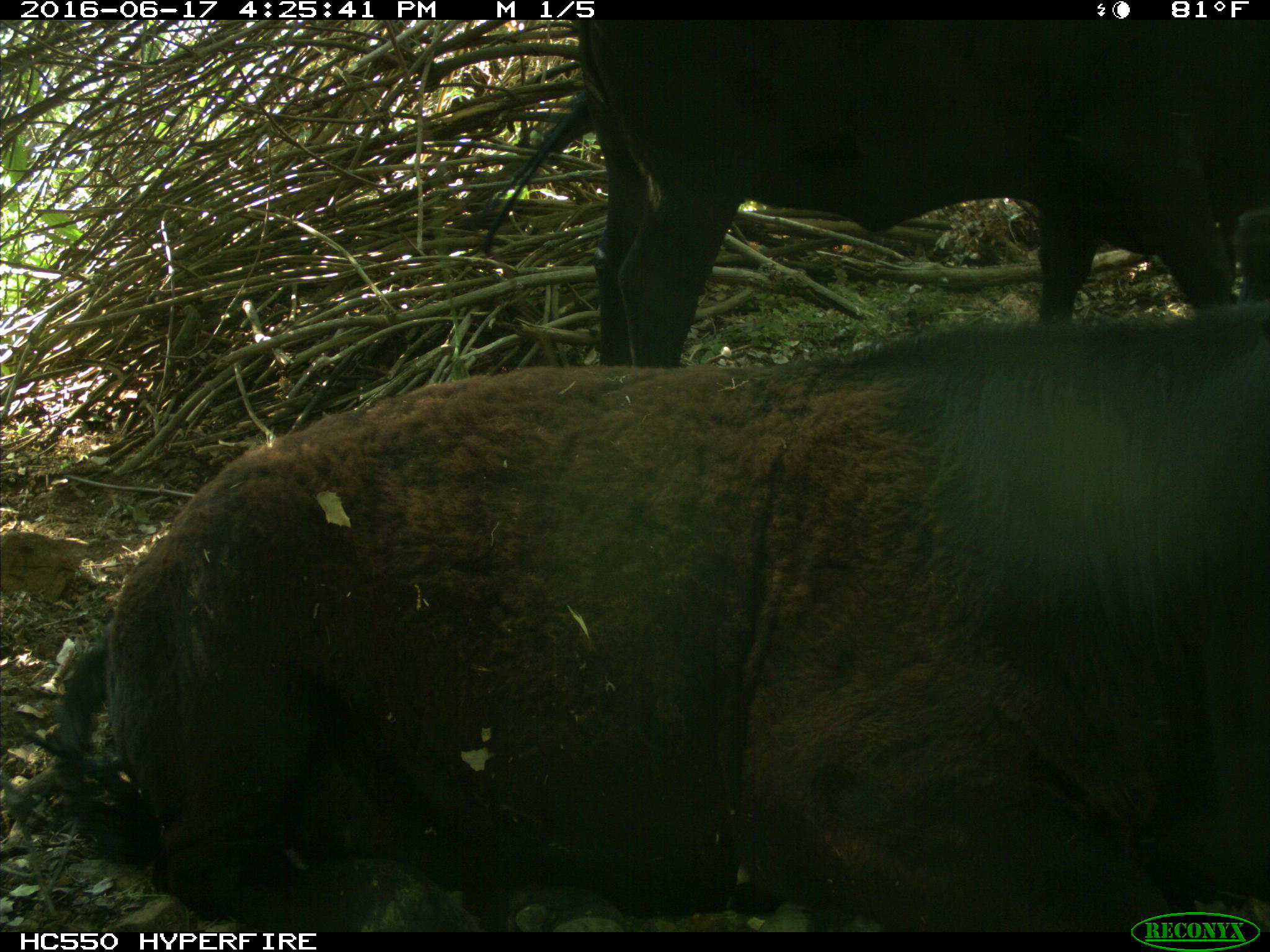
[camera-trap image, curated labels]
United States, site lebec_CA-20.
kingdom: Animalia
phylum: Chordata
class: Mammalia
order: Artiodactyla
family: Bovidae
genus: Bos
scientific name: Bos taurus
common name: domestic cow